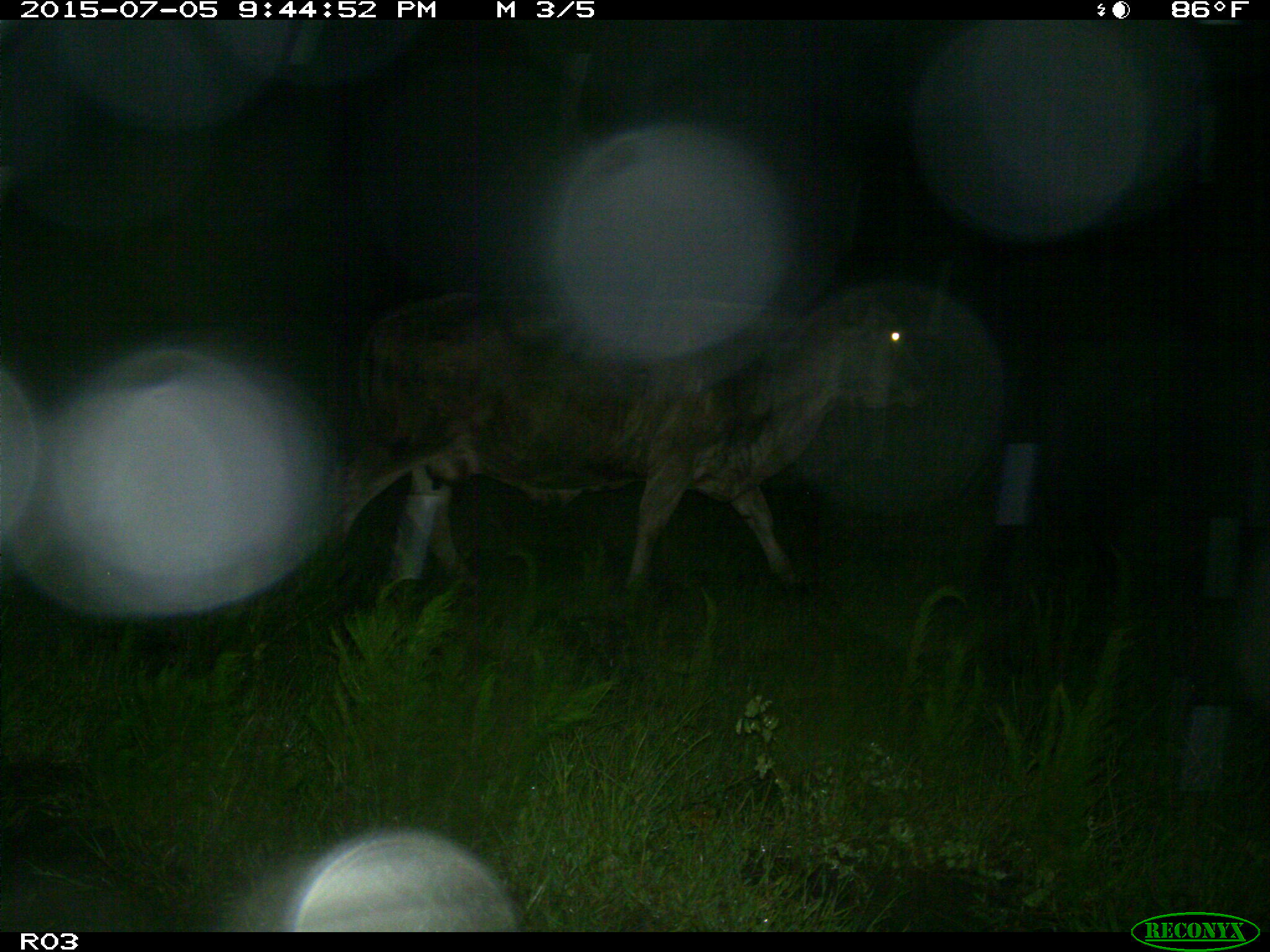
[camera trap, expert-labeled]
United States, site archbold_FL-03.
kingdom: Animalia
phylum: Chordata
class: Mammalia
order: Artiodactyla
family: Bovidae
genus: Bos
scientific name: Bos taurus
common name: domestic cow